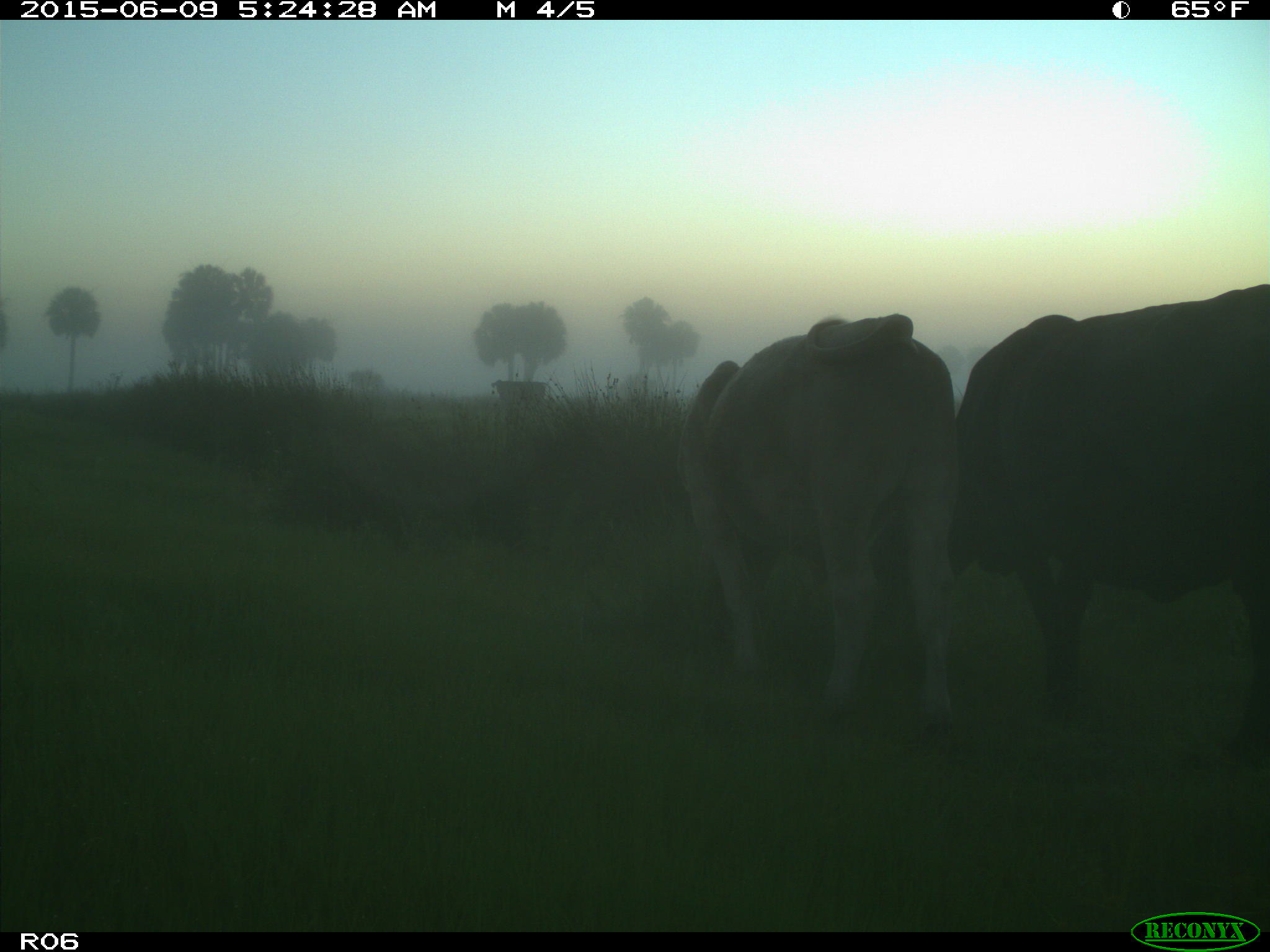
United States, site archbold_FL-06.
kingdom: Animalia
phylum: Chordata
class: Mammalia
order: Artiodactyla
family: Bovidae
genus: Bos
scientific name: Bos taurus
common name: domestic cow